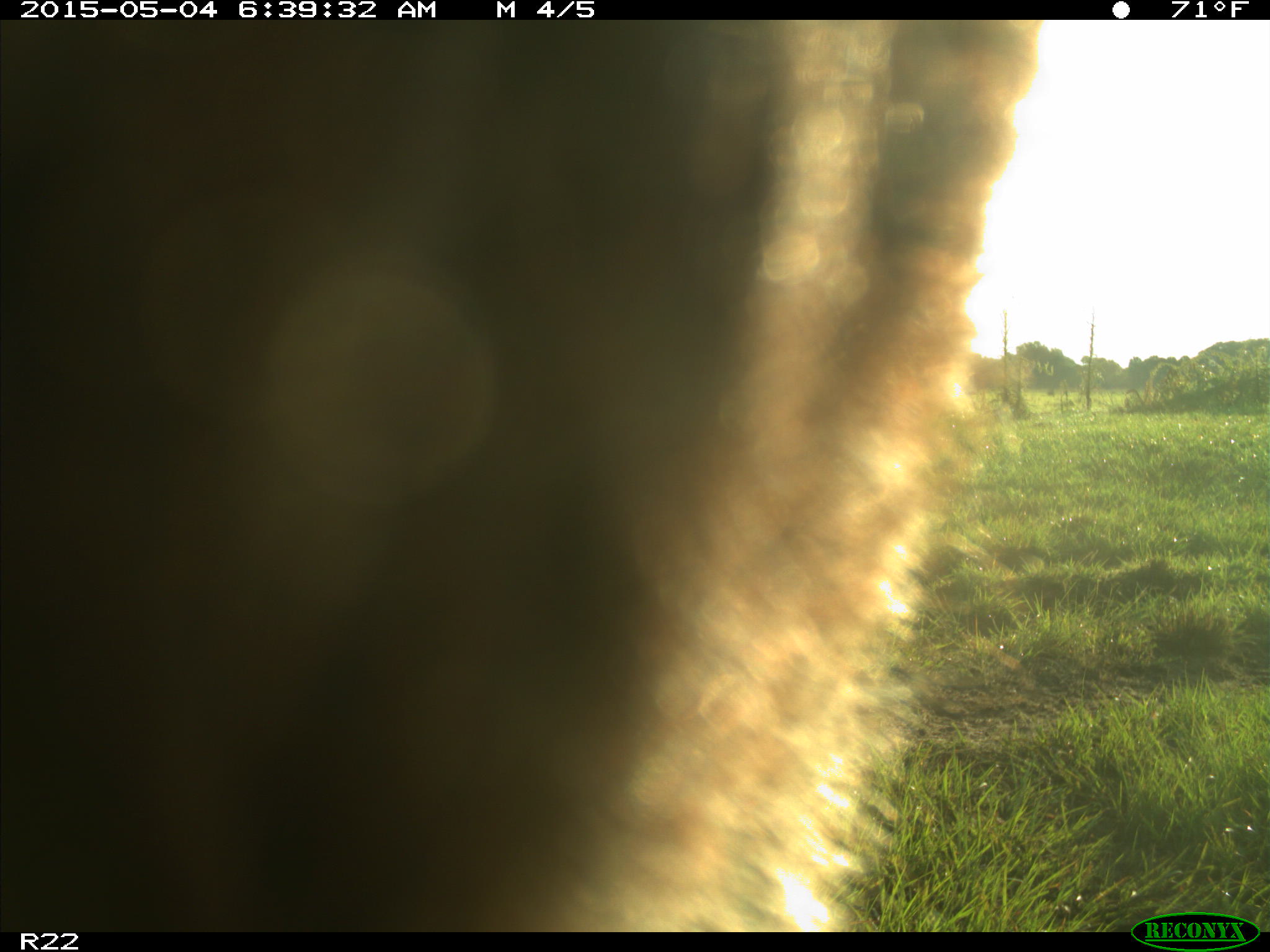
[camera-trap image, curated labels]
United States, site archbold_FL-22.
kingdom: Animalia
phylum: Chordata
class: Mammalia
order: Artiodactyla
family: Bovidae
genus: Bos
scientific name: Bos taurus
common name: domestic cow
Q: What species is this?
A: Bos taurus (domestic cow).